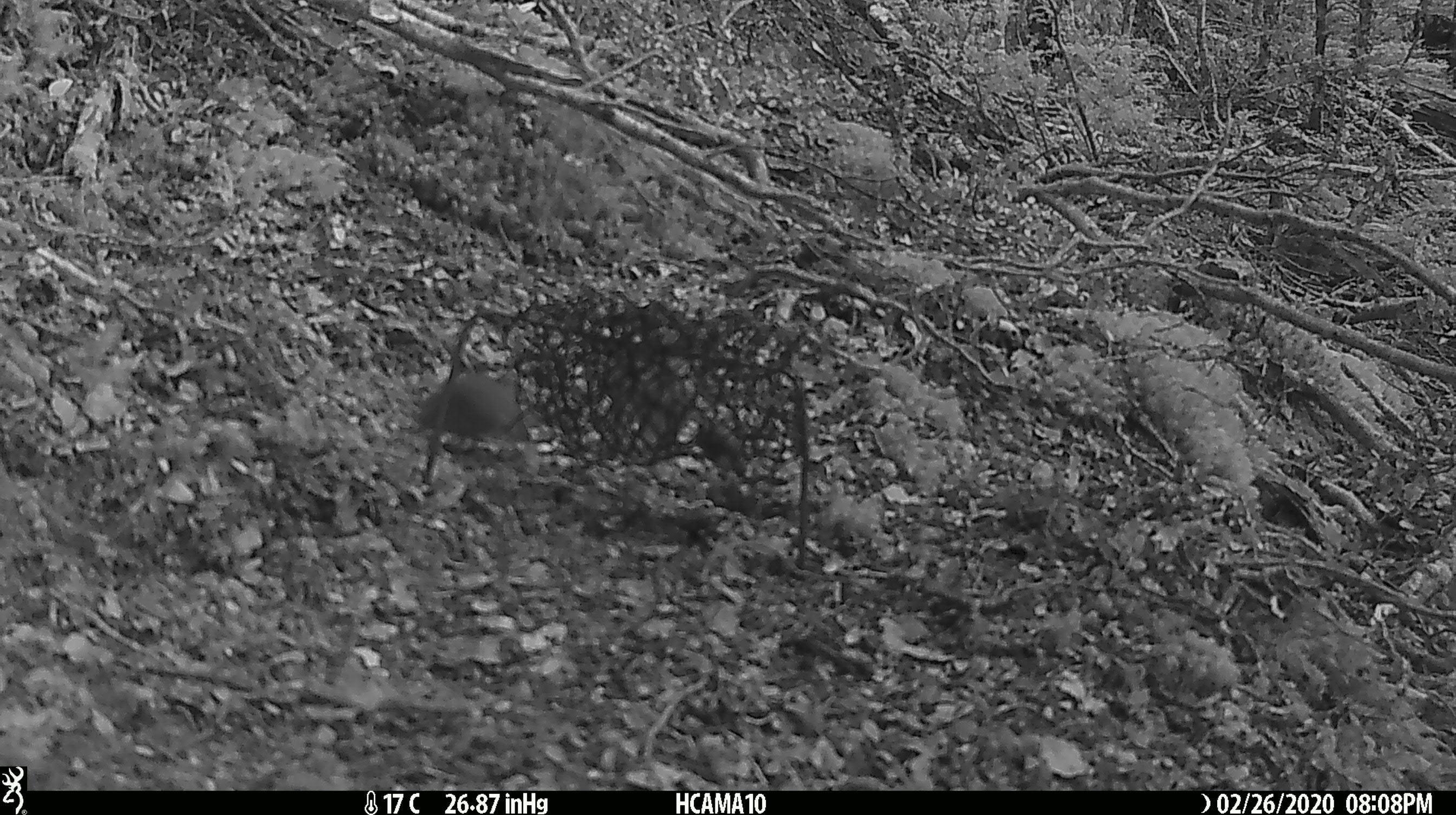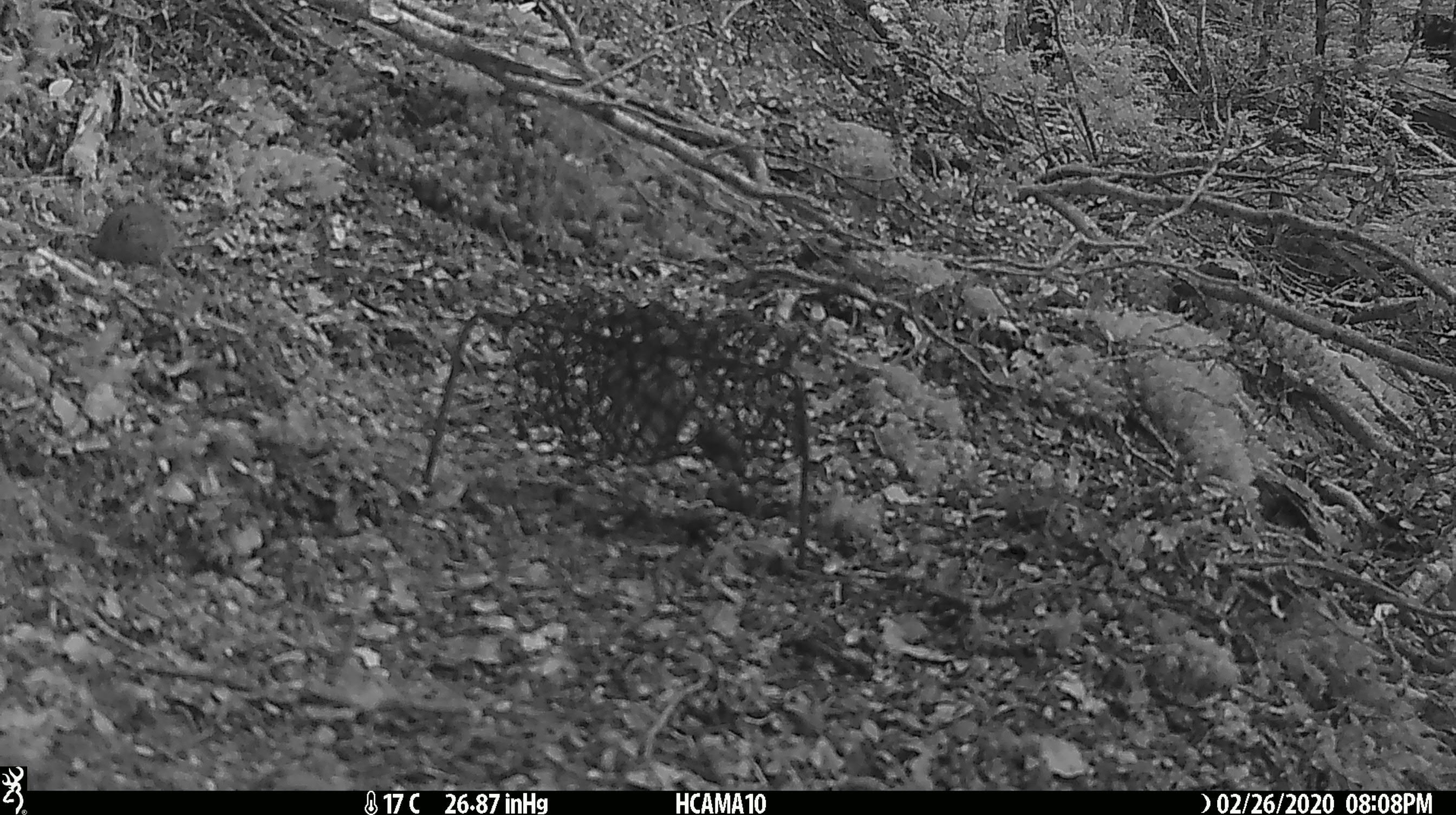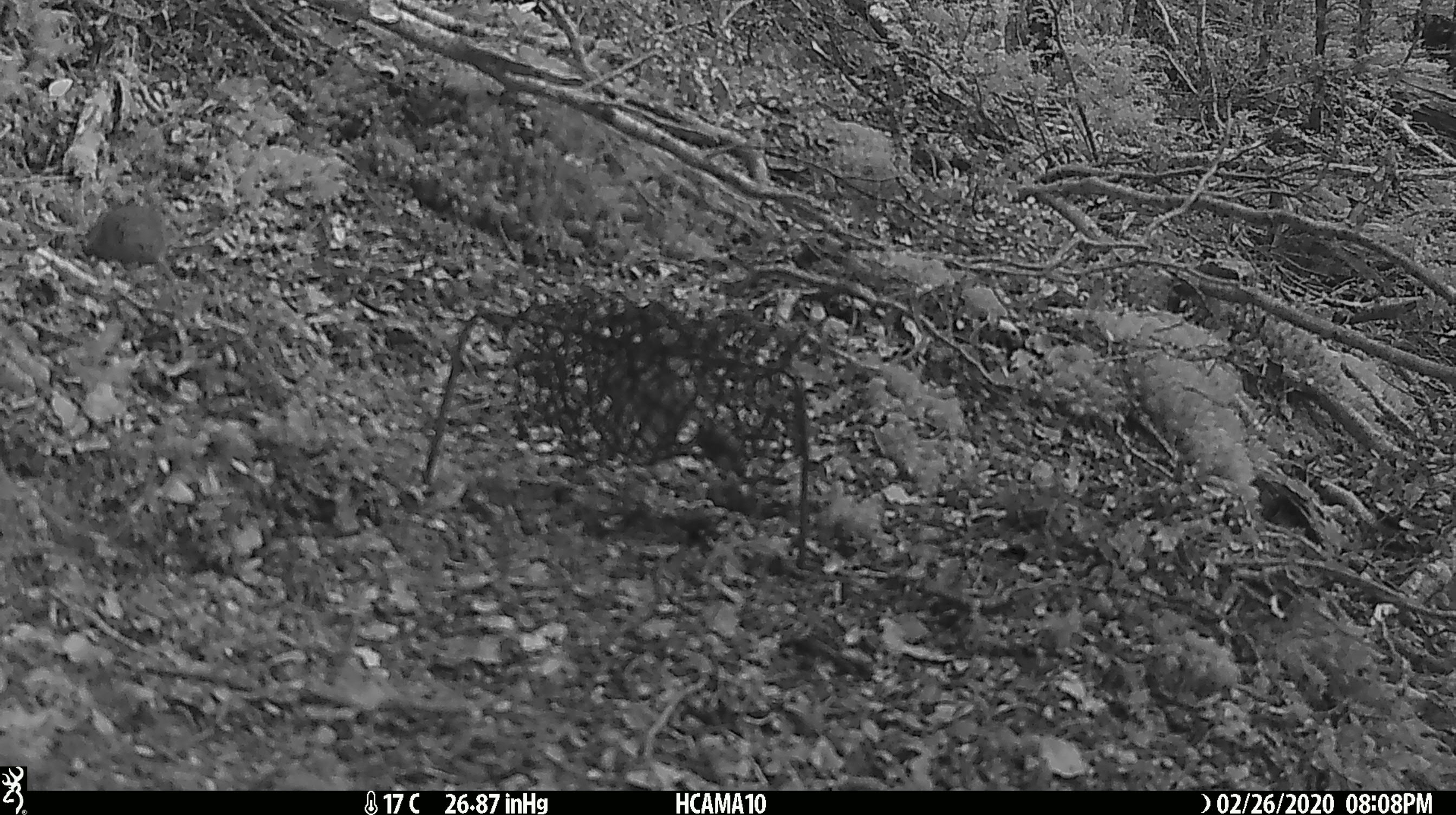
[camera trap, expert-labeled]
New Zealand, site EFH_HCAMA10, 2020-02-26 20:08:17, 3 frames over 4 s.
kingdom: Animalia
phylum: Chordata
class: Mammalia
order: Rodentia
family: Muridae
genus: Mus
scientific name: Mus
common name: mouse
Mouse (Mus).